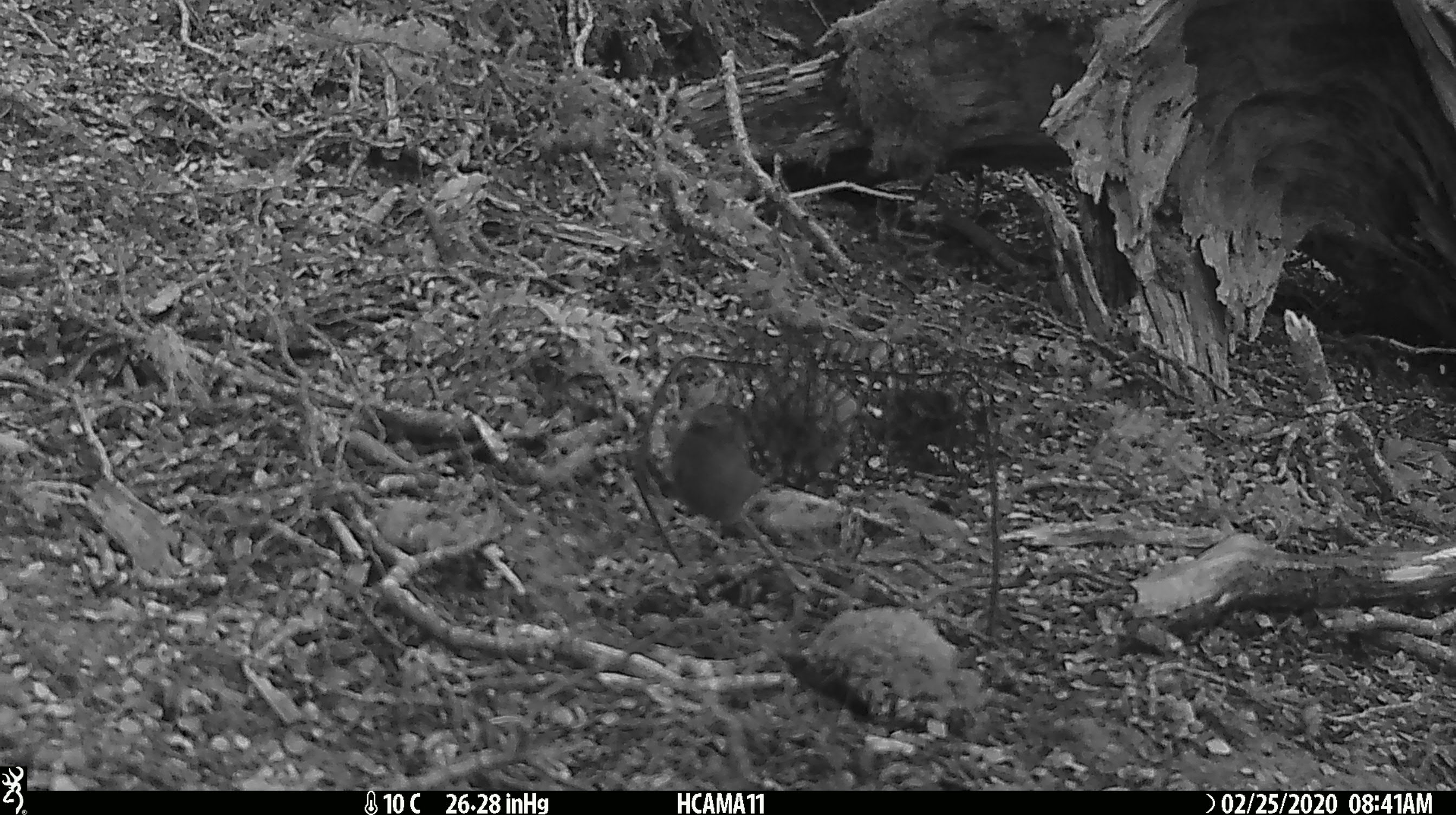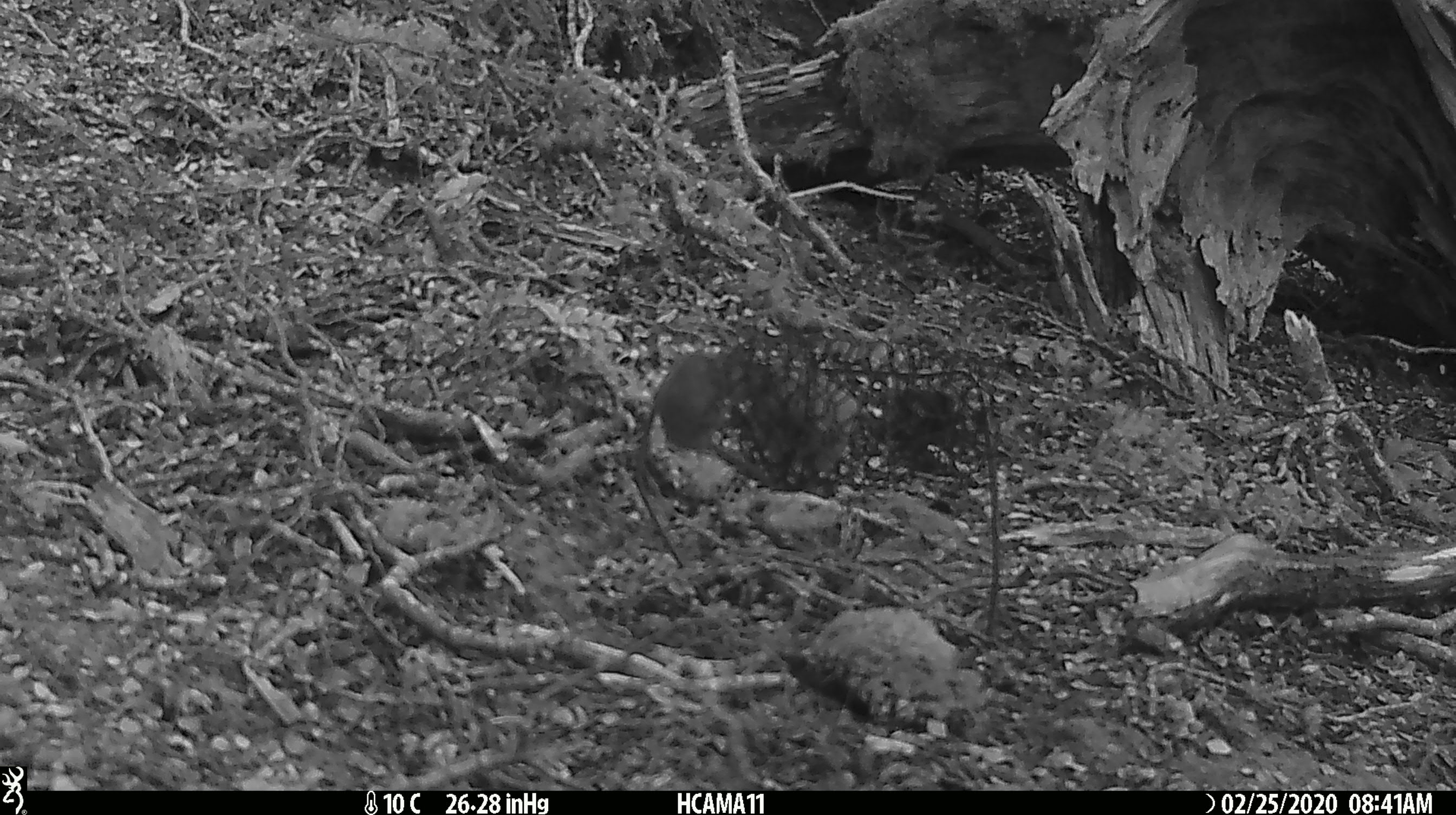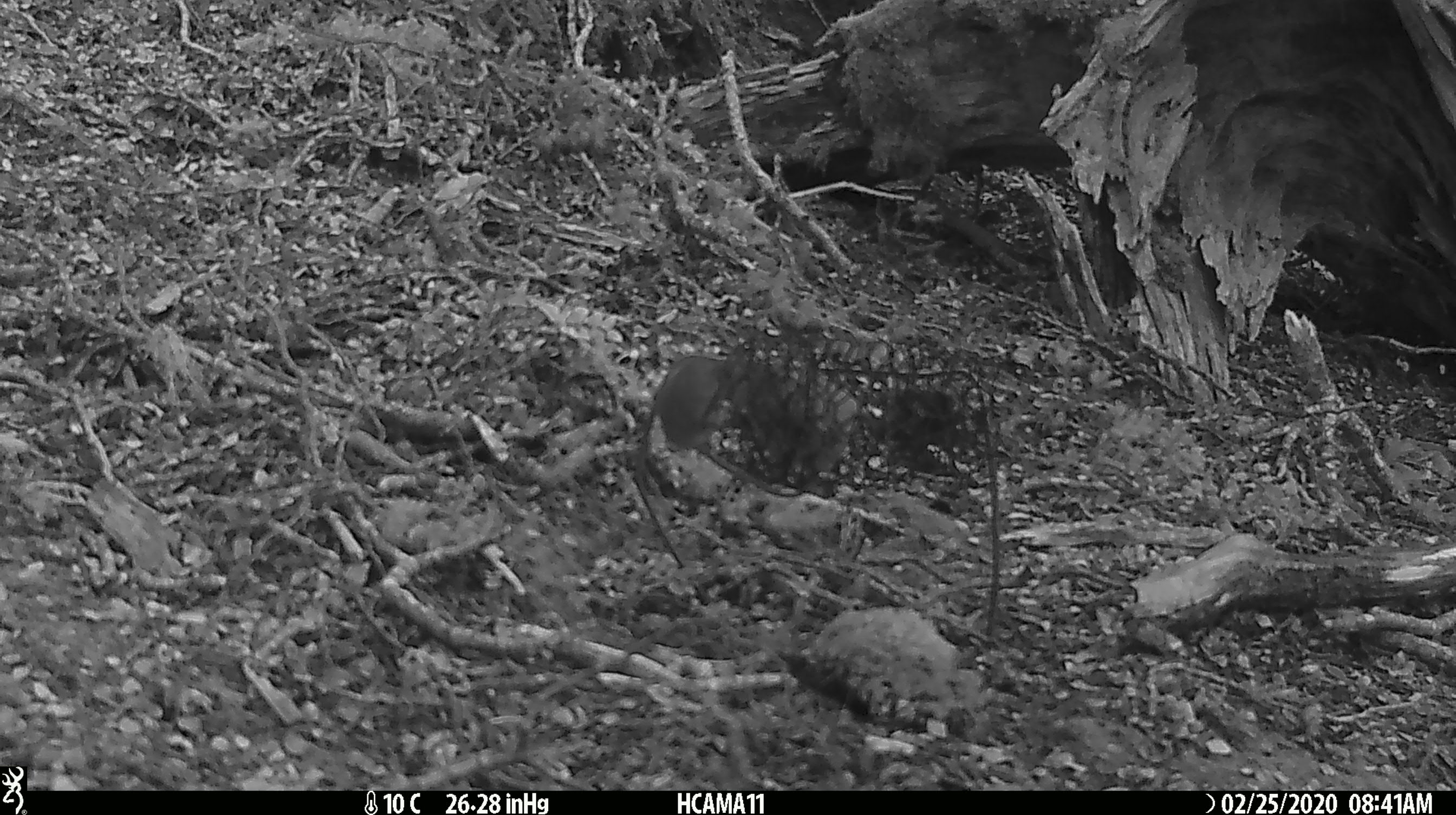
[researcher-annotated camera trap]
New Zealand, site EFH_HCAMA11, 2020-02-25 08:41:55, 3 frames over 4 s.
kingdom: Animalia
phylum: Chordata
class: Mammalia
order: Rodentia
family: Muridae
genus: Mus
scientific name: Mus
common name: mouse